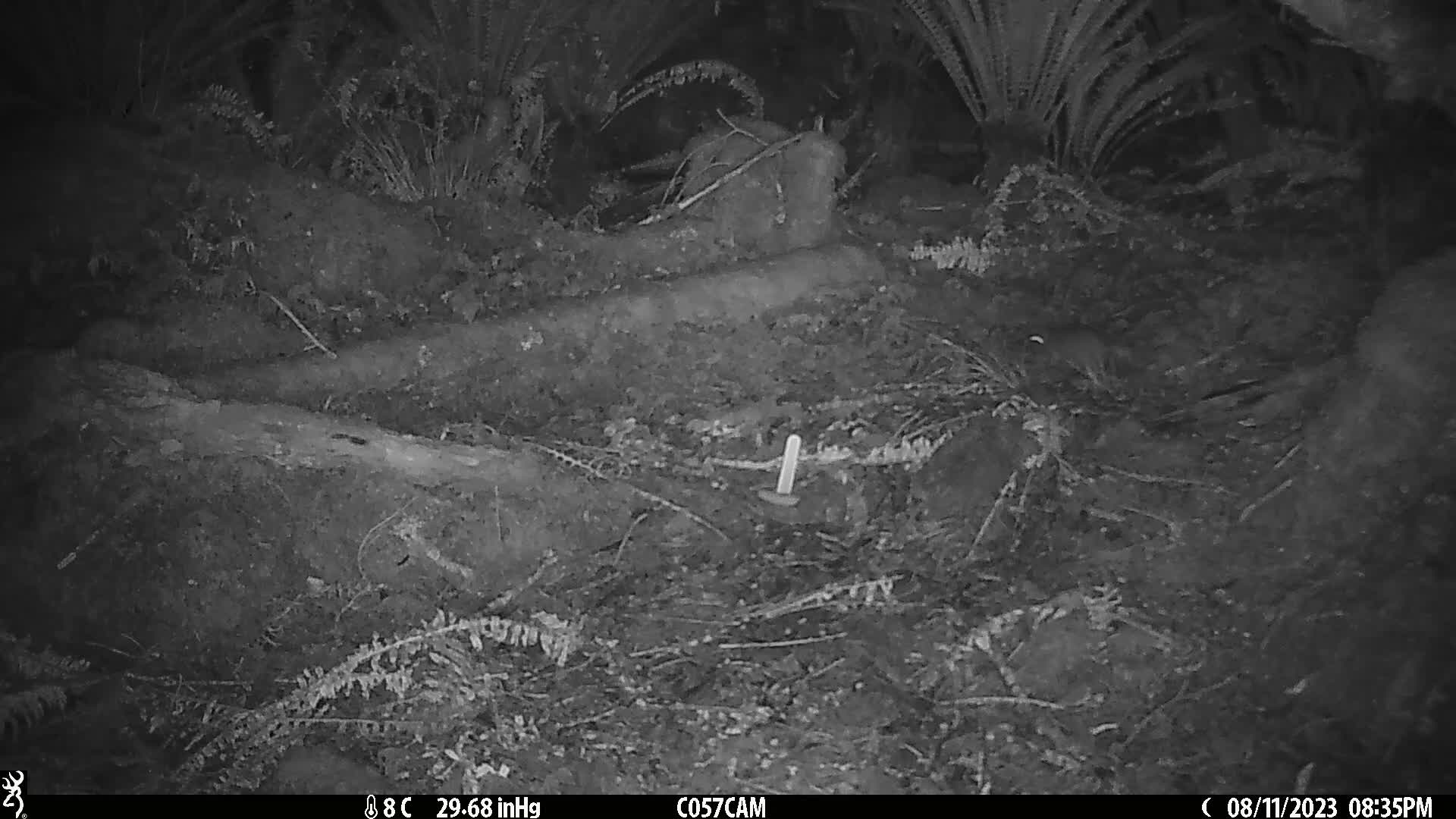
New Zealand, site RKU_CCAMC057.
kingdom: Animalia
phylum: Chordata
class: Mammalia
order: Rodentia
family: Muridae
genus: Rattus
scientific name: Rattus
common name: rat